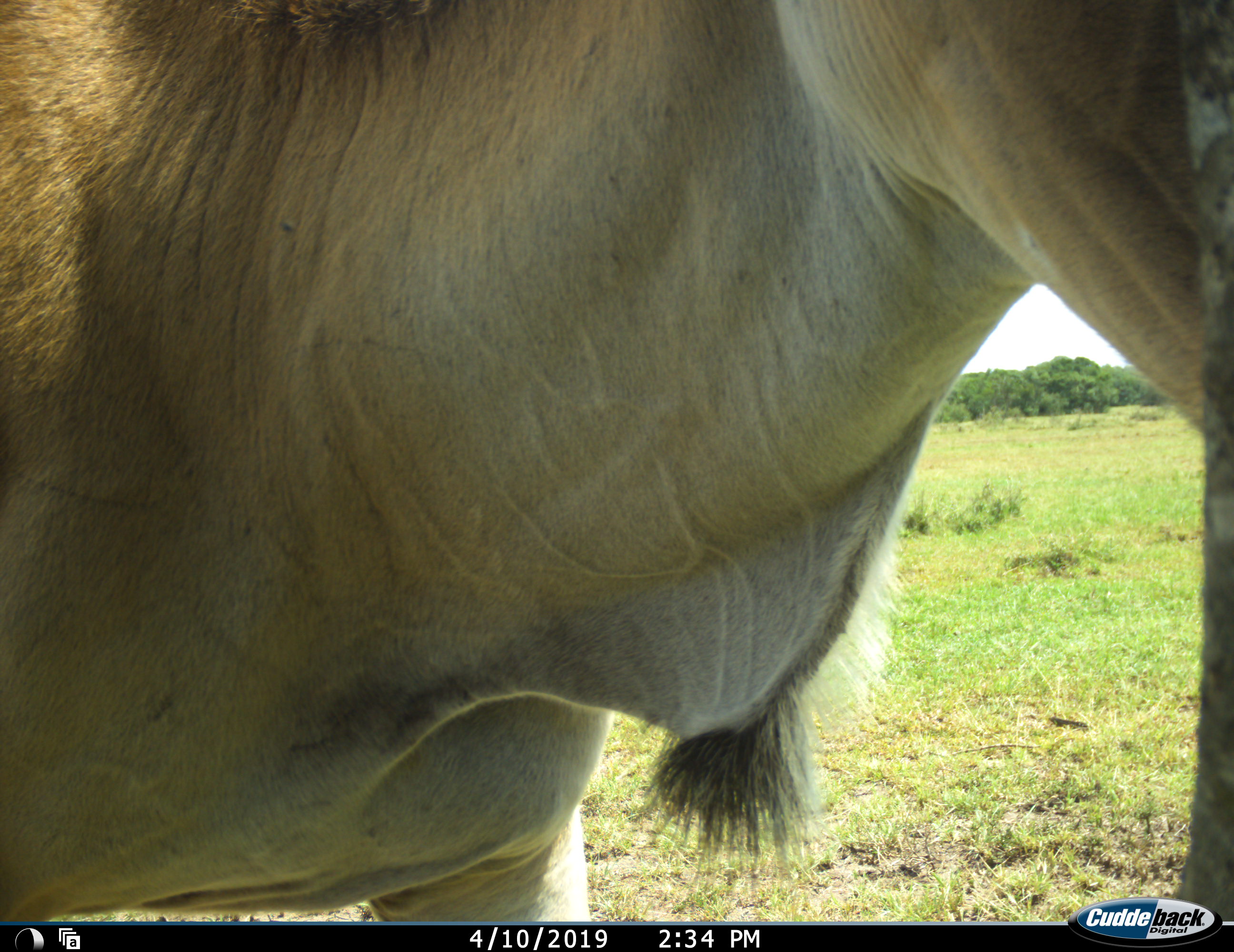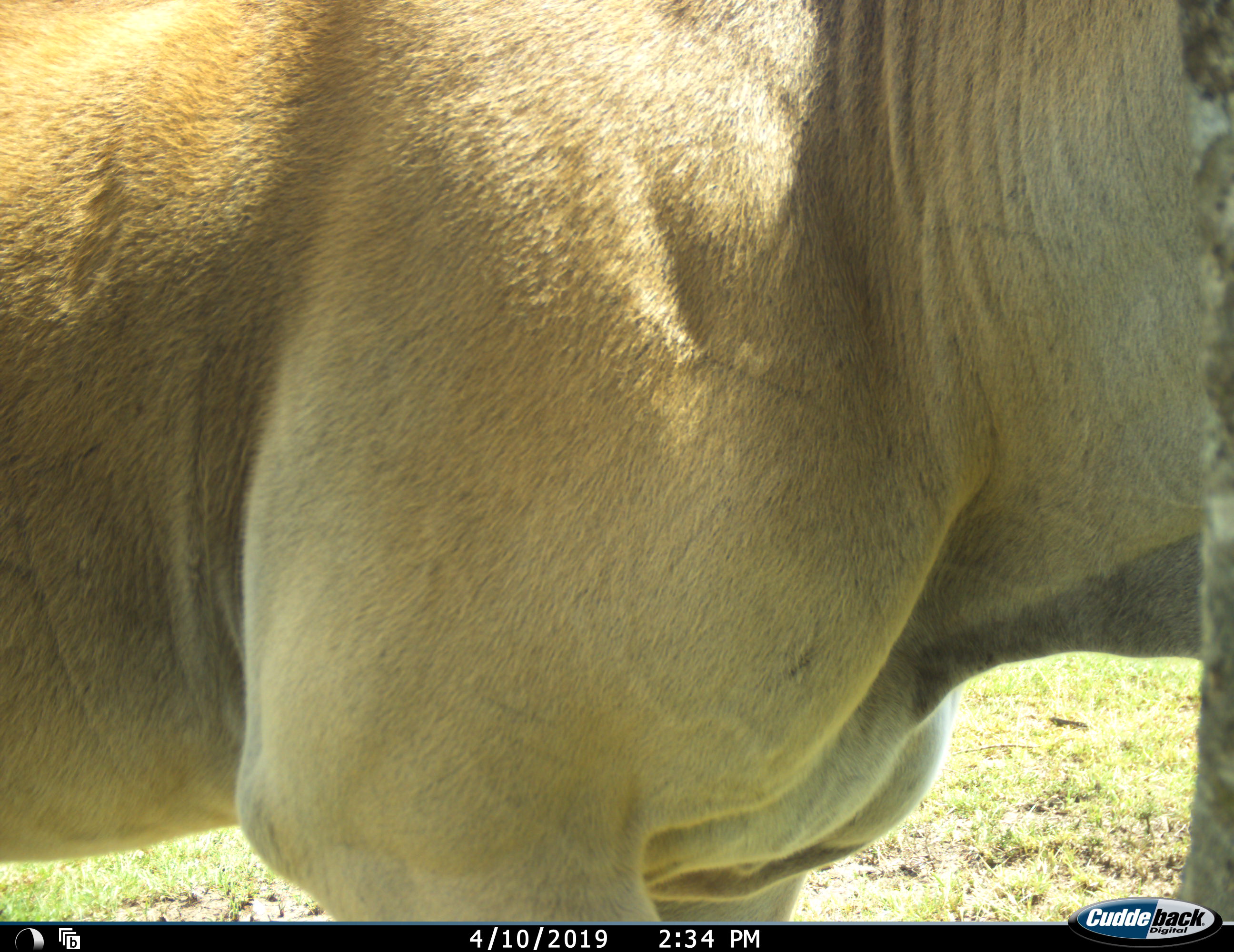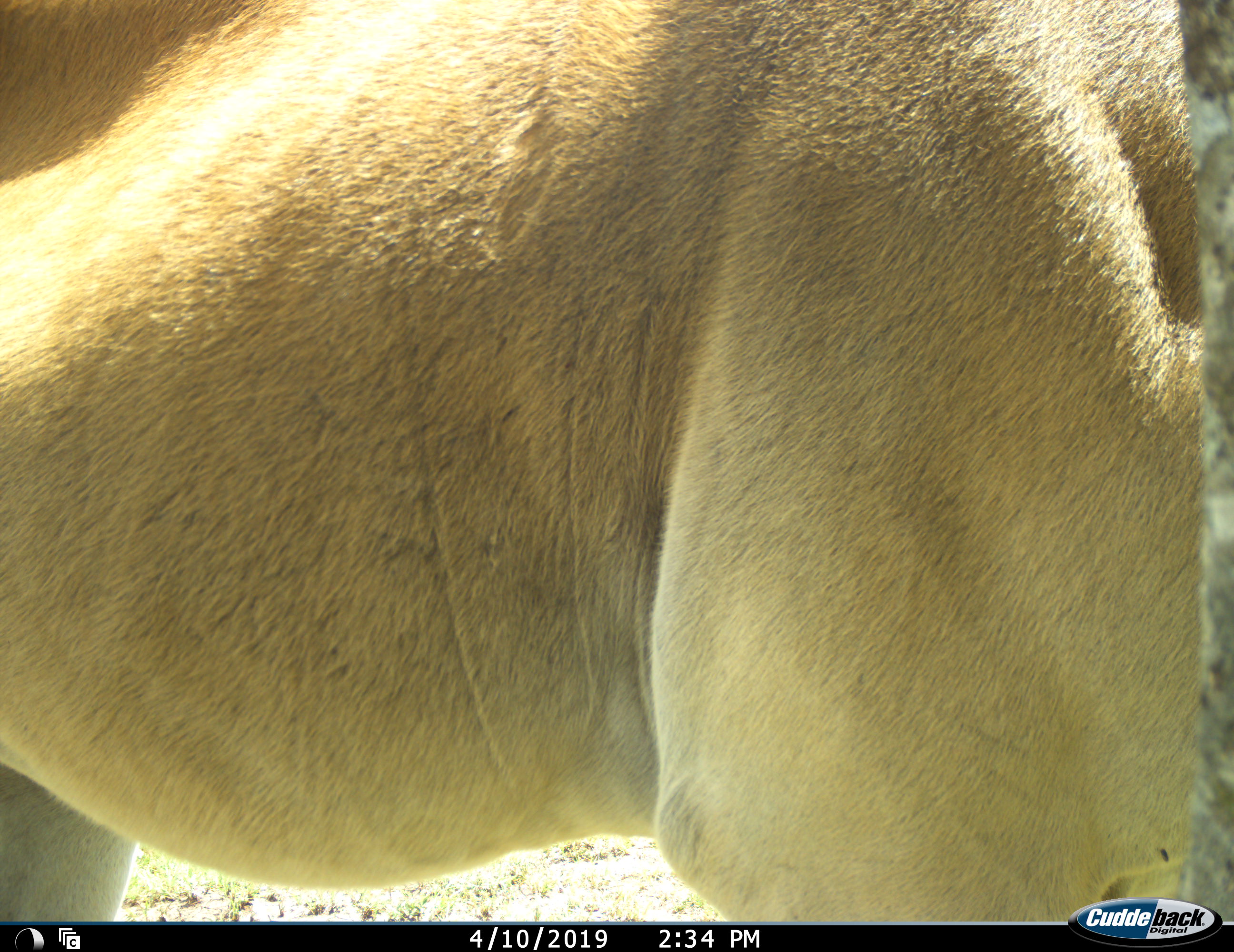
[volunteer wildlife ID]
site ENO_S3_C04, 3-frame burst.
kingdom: Animalia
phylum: Chordata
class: Mammalia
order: Artiodactyla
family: Bovidae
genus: Tragelaphus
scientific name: Tragelaphus oryx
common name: eland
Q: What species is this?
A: Eland (Tragelaphus oryx).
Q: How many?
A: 1.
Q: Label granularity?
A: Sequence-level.